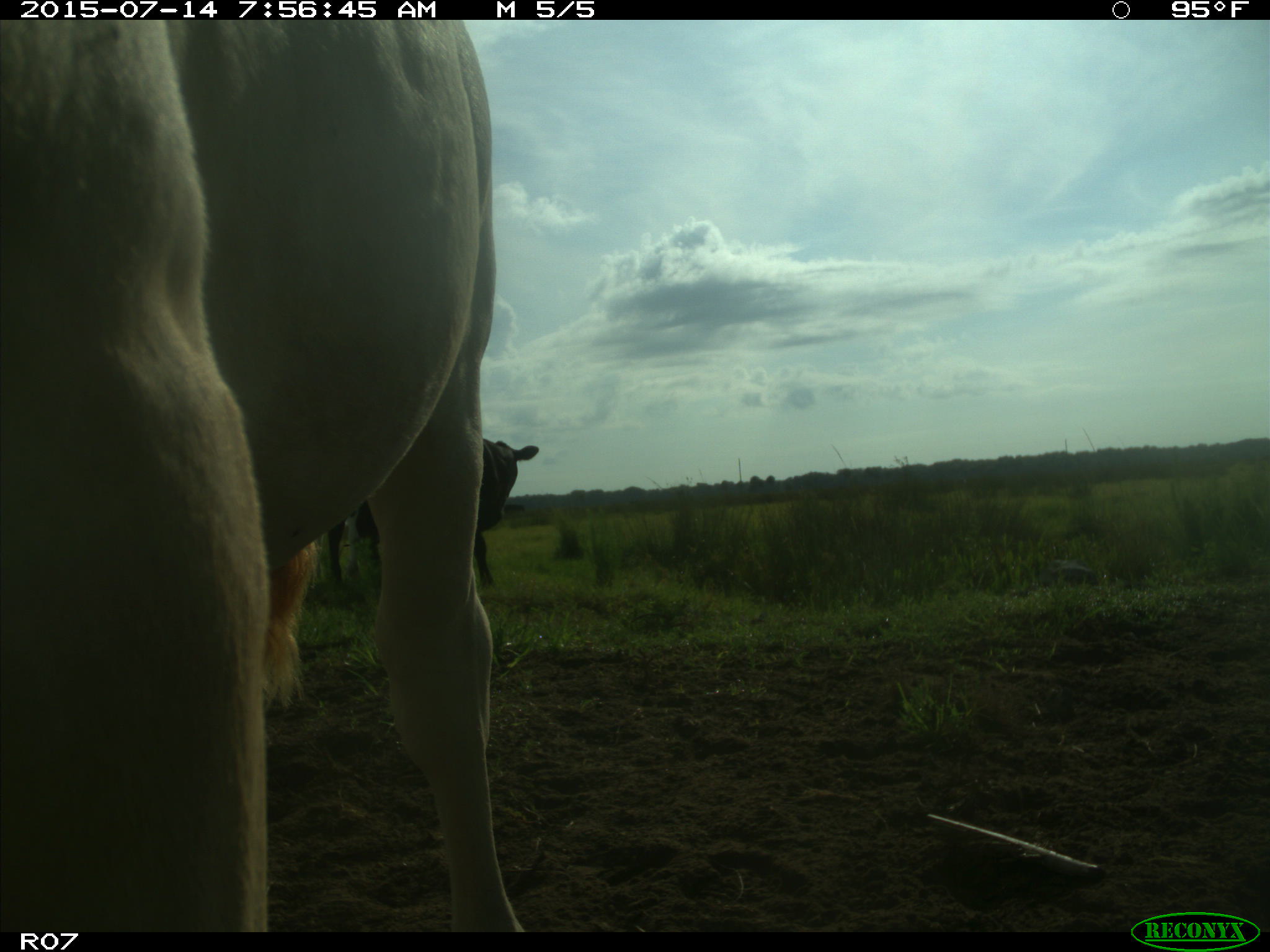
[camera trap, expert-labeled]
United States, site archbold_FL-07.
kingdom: Animalia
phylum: Chordata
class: Mammalia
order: Artiodactyla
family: Bovidae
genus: Bos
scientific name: Bos taurus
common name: domestic cow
Bos taurus (domestic cow).